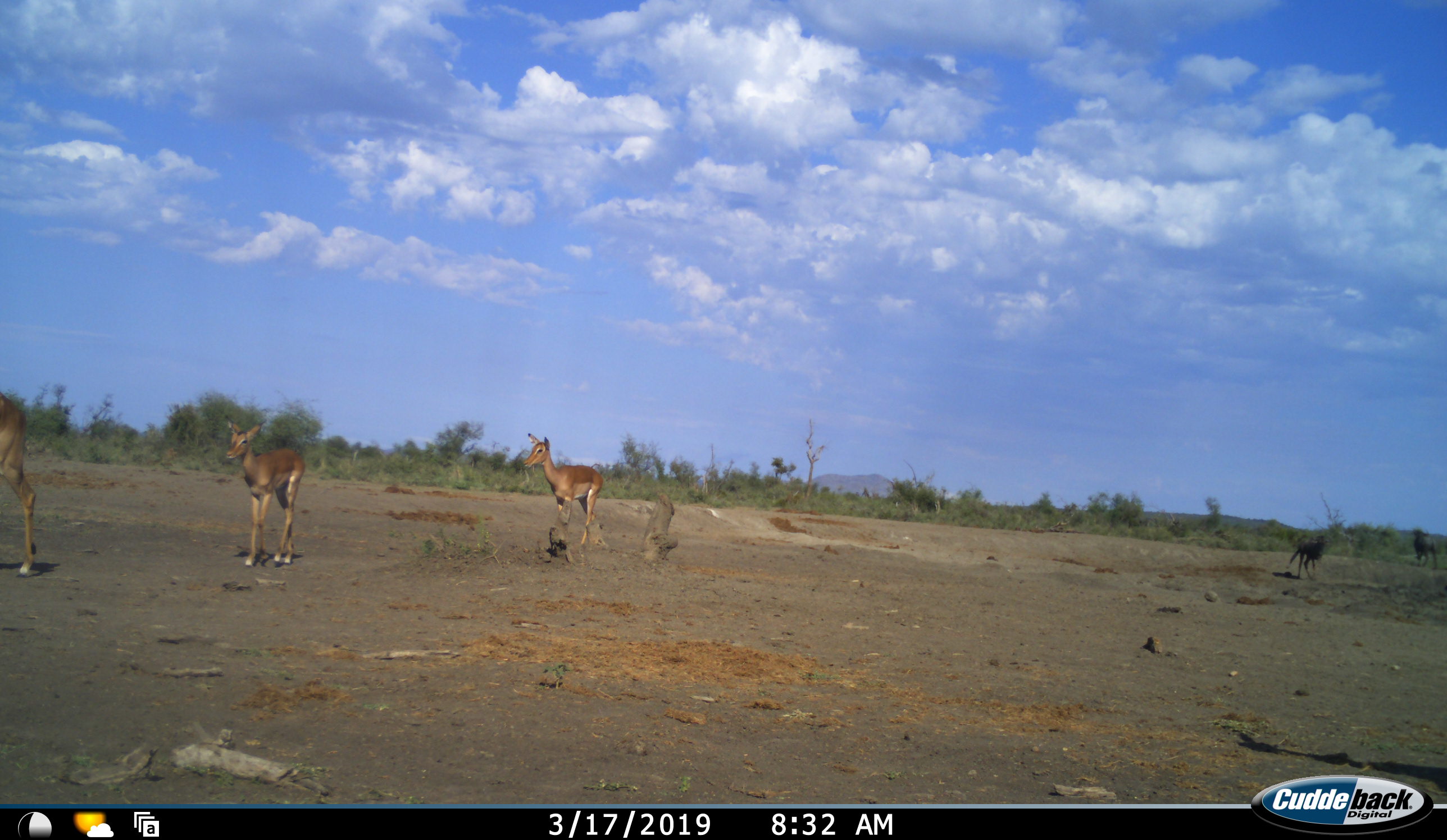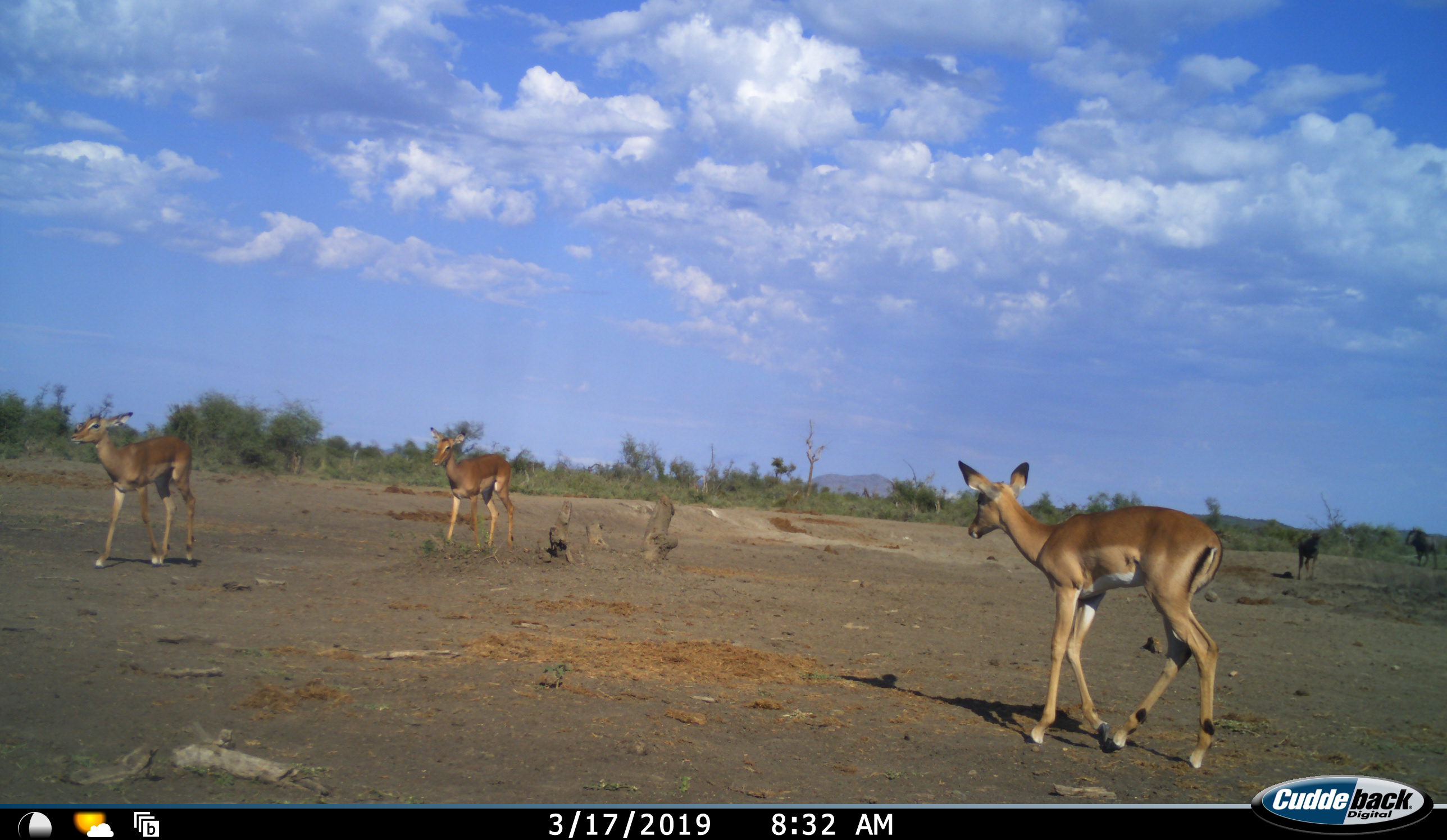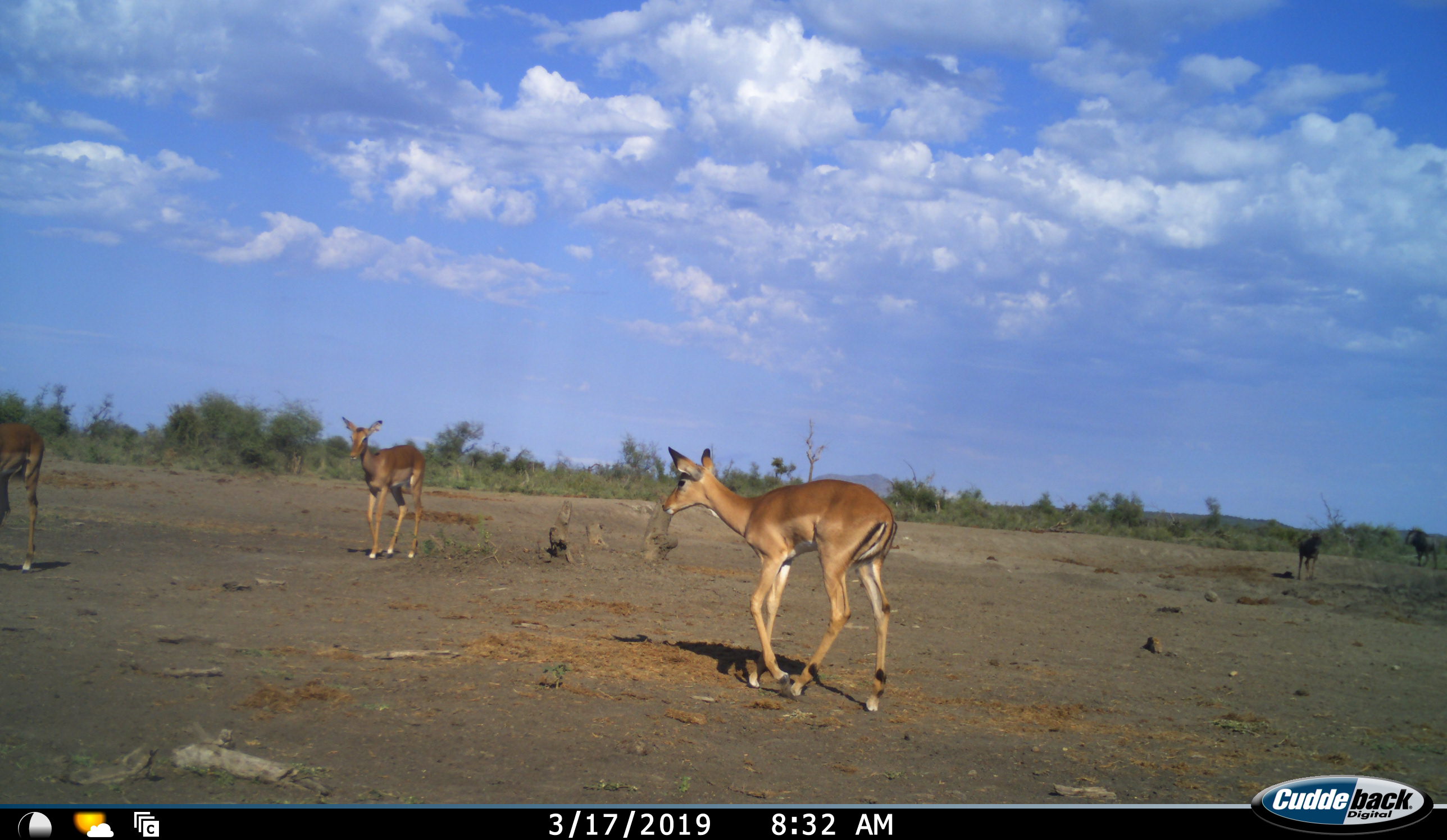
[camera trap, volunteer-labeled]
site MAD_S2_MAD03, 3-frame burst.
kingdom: Animalia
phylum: Chordata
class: Mammalia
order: Artiodactyla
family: Bovidae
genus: Aepyceros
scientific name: Aepyceros melampus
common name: impala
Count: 4.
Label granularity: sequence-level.